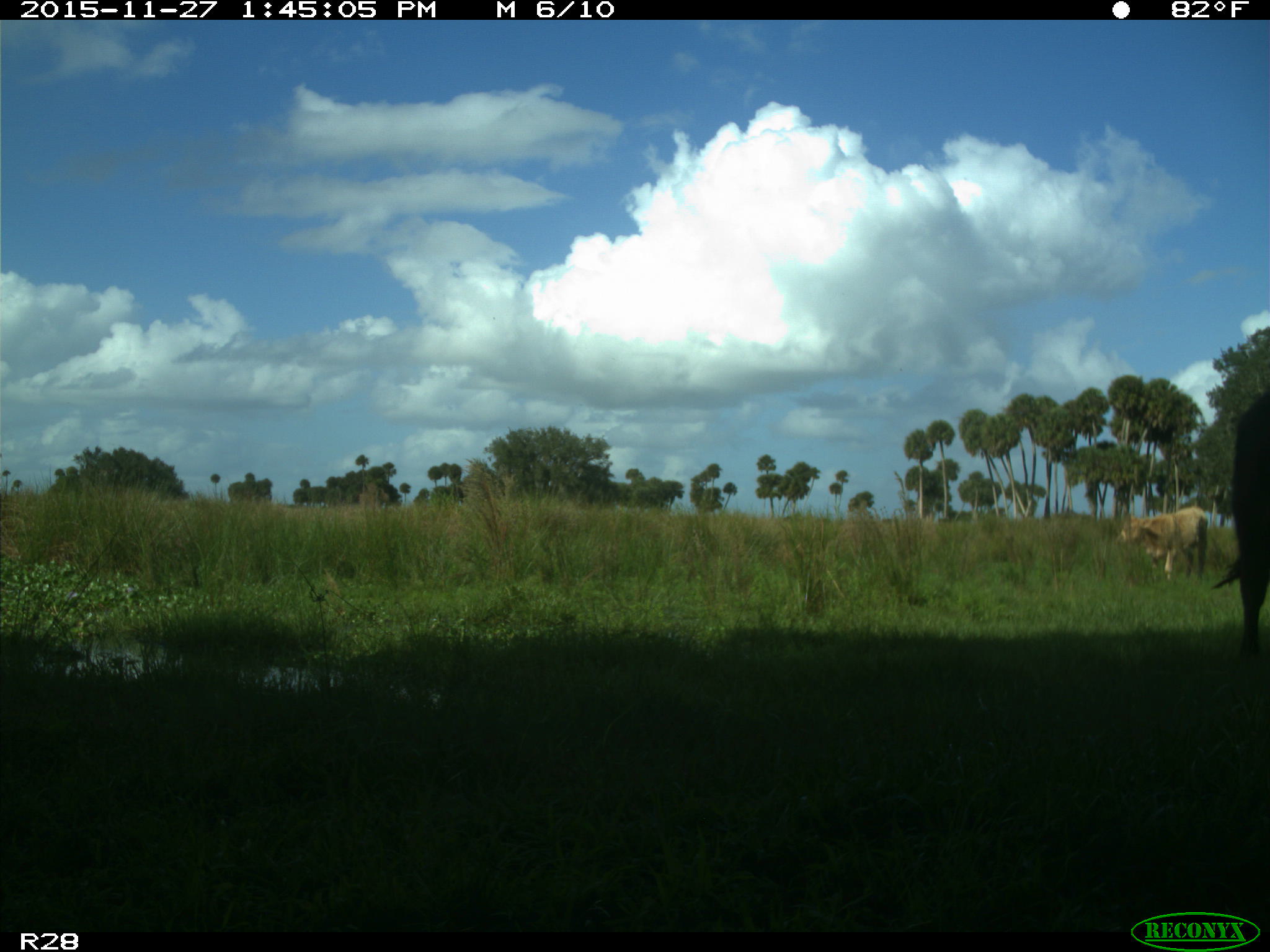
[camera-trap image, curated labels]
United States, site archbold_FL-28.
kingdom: Animalia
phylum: Chordata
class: Mammalia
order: Artiodactyla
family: Bovidae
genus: Bos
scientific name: Bos taurus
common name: domestic cow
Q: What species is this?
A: Bos taurus (domestic cow).